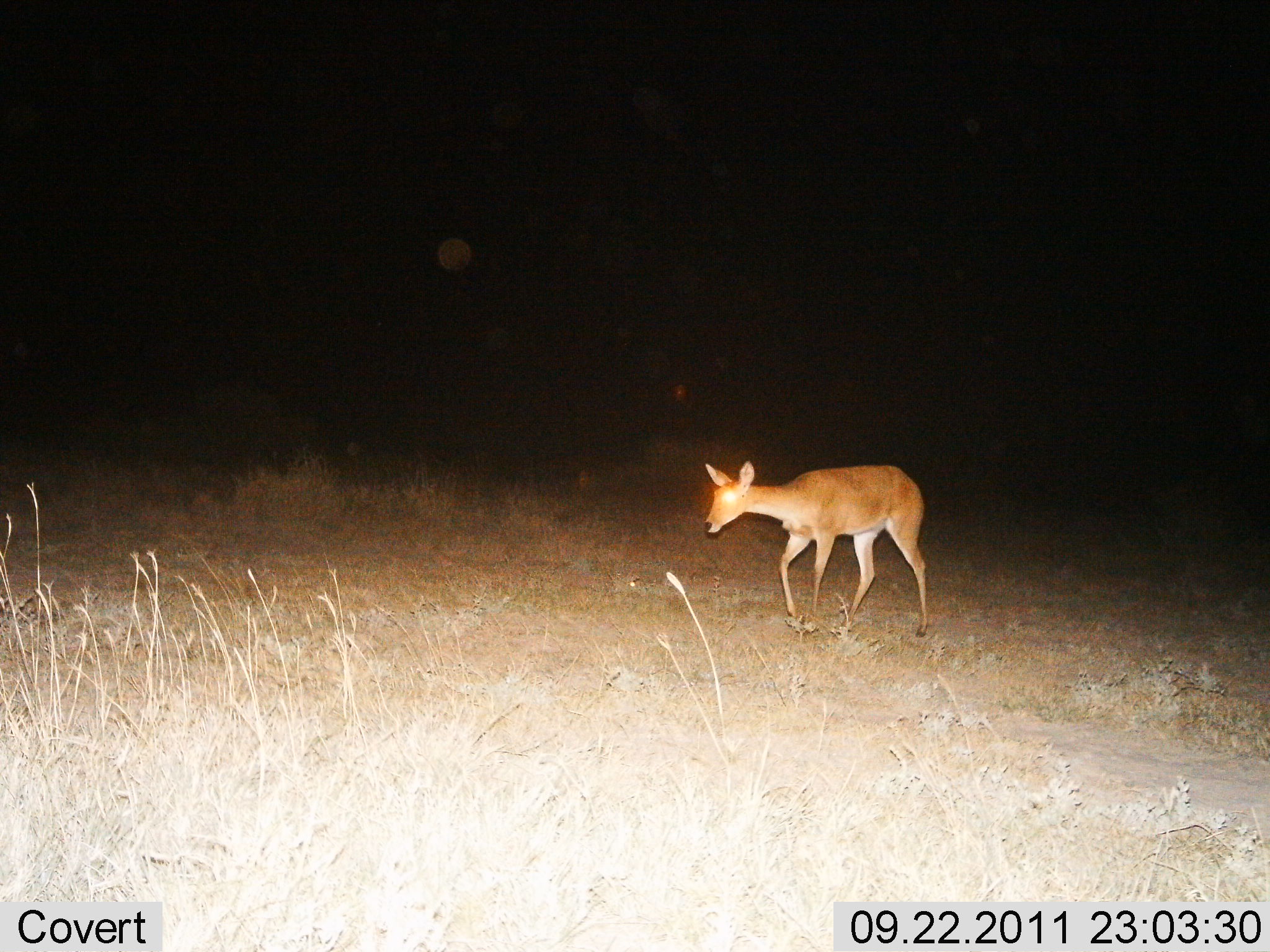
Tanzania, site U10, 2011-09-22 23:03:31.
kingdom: Animalia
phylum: Chordata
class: Mammalia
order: Artiodactyla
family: Bovidae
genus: Redunca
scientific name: Redunca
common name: reedbuck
Reedbuck (Redunca), count 1. Behavior (volunteer vote fractions): standing 20%, resting 0%, moving 80%, interacting 0%. Young present (vote fraction): 0%. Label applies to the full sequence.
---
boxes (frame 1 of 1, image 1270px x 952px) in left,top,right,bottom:
animal: 701,459,930,635